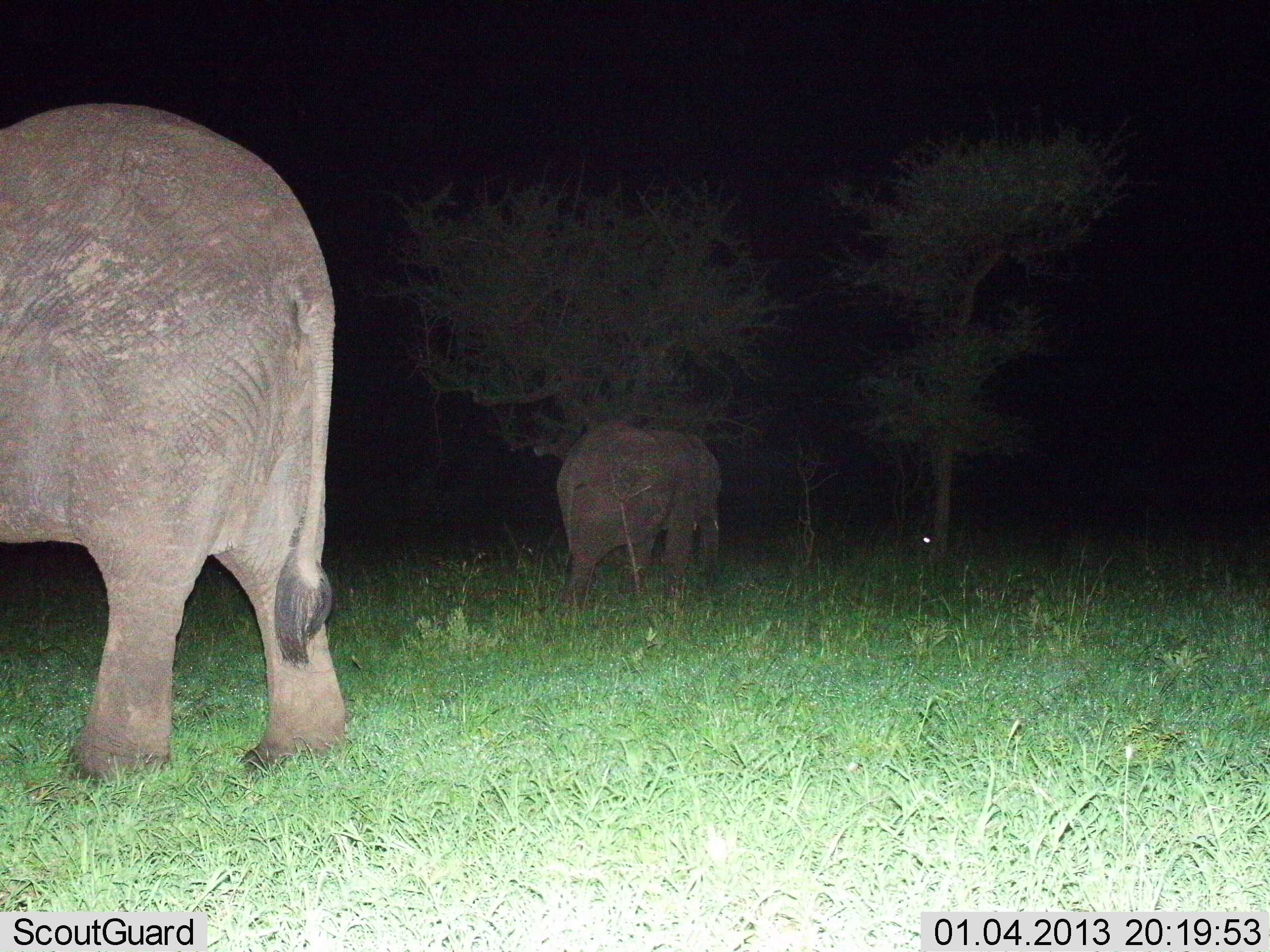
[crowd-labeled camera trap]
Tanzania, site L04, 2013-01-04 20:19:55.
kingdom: Animalia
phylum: Chordata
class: Mammalia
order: Proboscidea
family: Elephantidae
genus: Loxodonta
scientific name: Loxodonta africana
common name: african bush elephant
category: elephant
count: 2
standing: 55%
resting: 0%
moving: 55%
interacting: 0%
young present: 5%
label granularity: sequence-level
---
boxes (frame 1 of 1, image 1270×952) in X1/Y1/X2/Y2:
animal: 0/101/349/804; 546/420/723/623